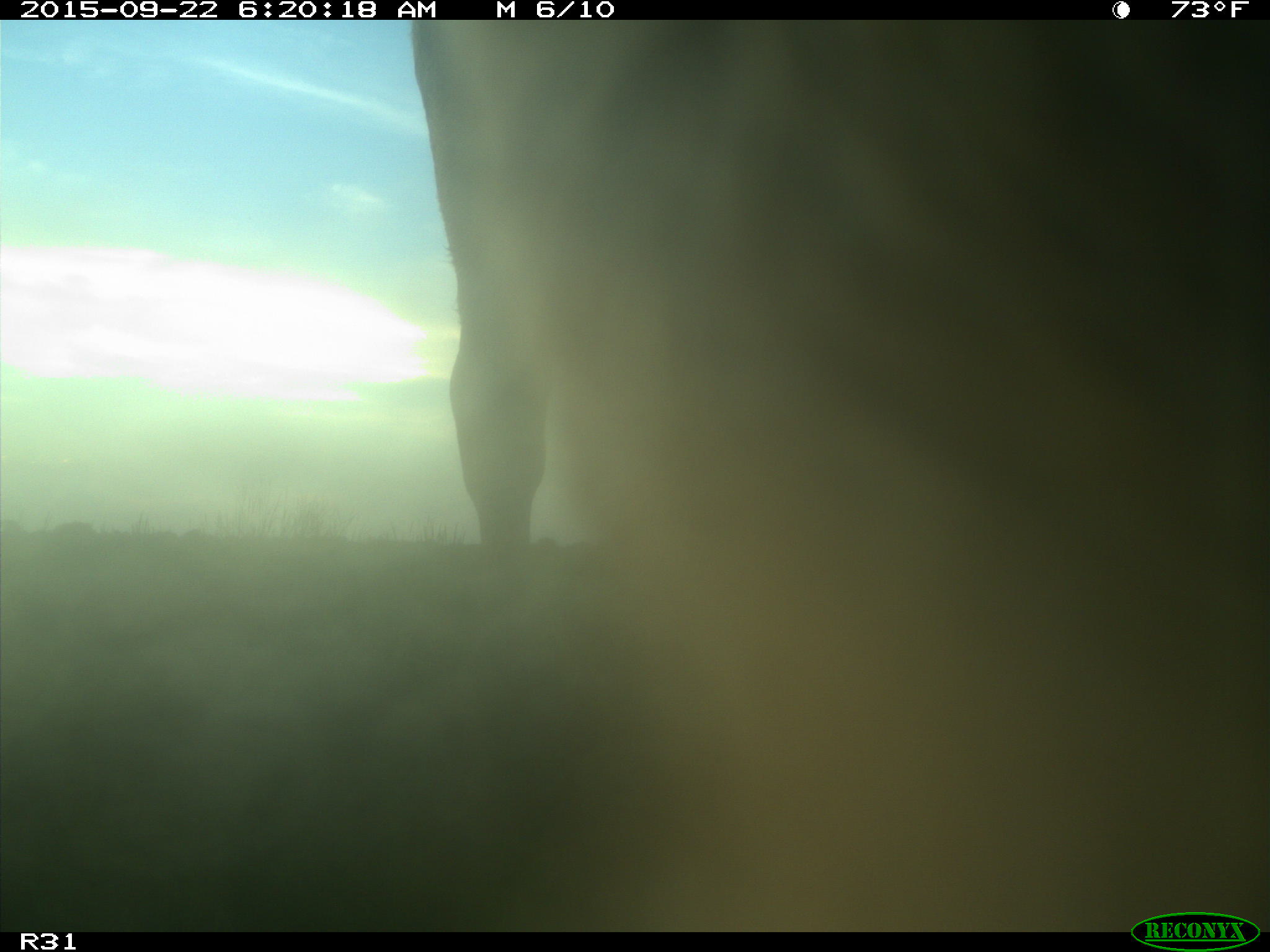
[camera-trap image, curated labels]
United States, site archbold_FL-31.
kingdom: Animalia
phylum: Chordata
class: Mammalia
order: Artiodactyla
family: Bovidae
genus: Bos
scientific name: Bos taurus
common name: domestic cow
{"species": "Bos taurus (domestic cow)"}